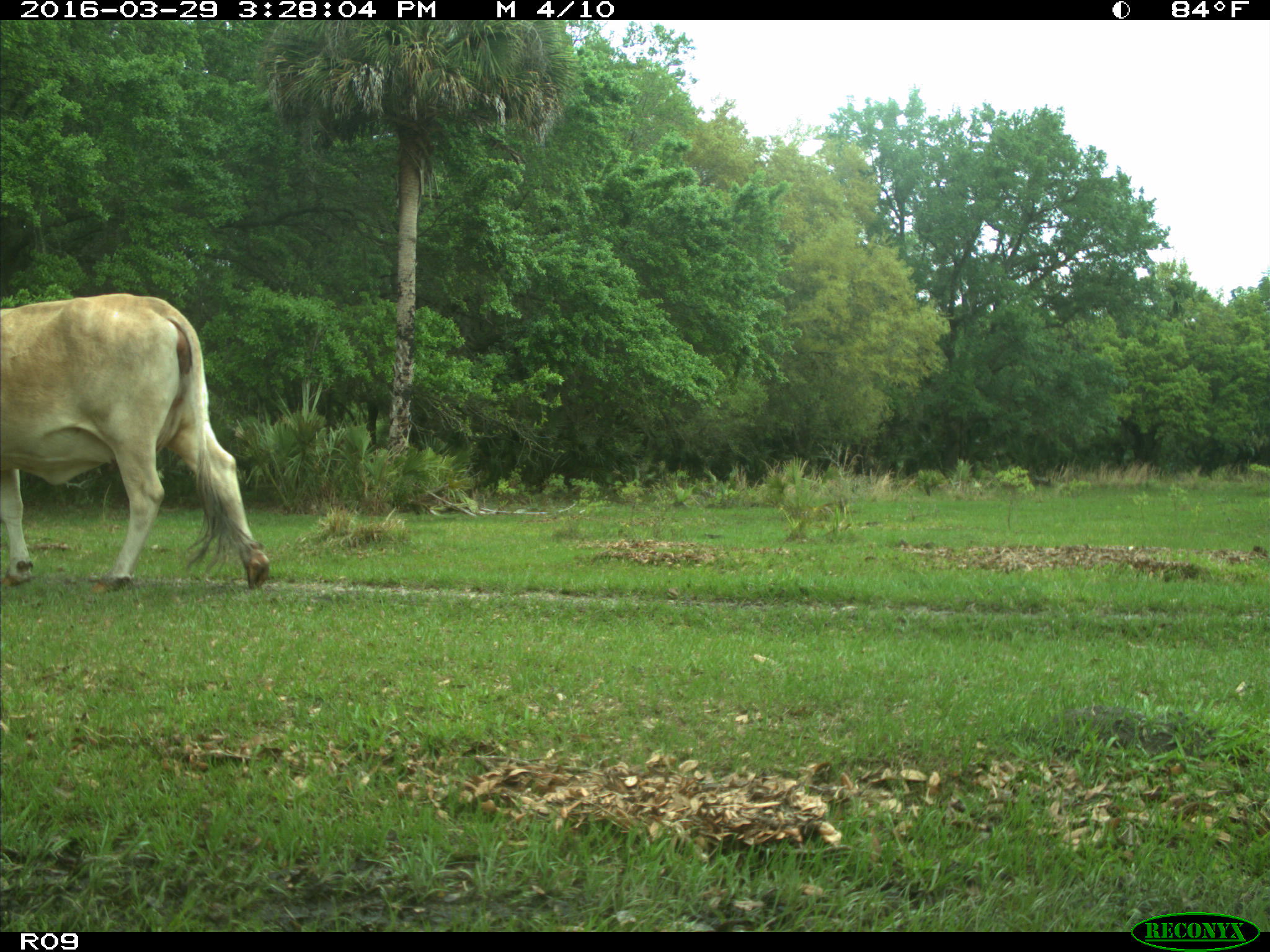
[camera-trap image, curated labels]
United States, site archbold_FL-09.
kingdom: Animalia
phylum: Chordata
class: Mammalia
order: Artiodactyla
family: Bovidae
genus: Bos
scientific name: Bos taurus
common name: domestic cow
Bos taurus (domestic cow).